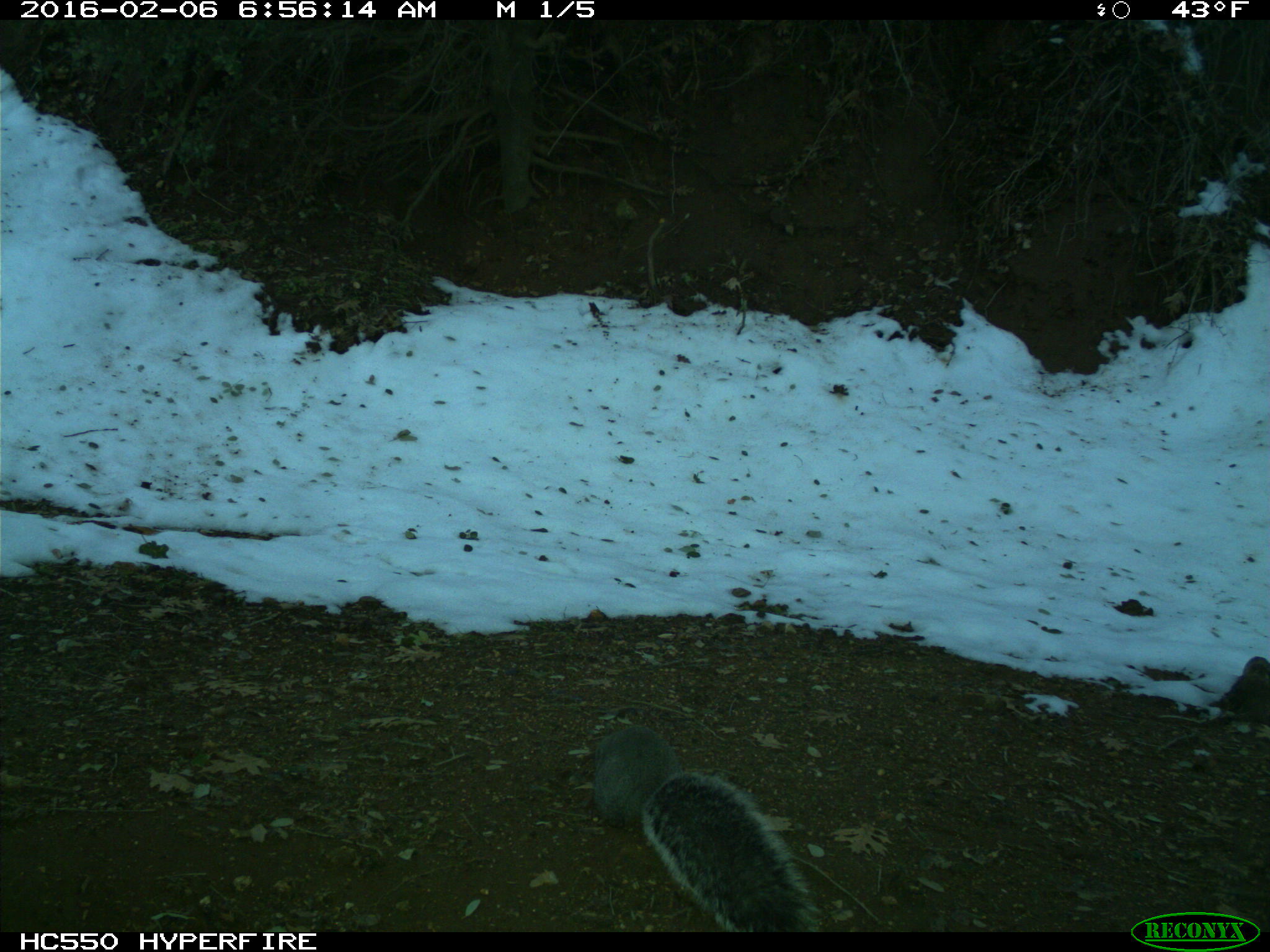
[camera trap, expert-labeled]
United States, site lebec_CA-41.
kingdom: Animalia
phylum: Chordata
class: Mammalia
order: Rodentia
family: Sciuridae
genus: Sciurus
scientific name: Sciurus carolinensis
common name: eastern gray squirrel